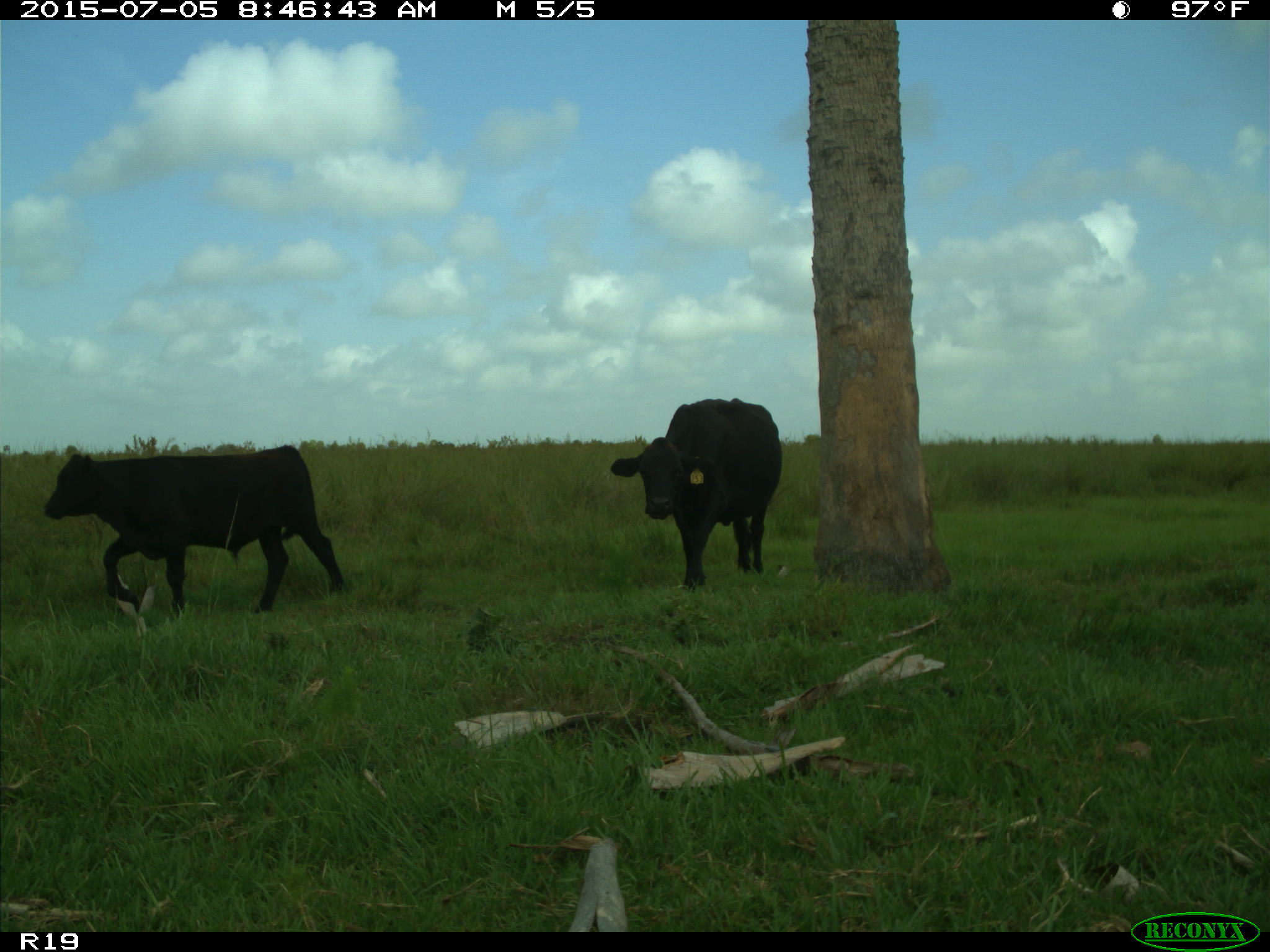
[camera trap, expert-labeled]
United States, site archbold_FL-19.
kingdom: Animalia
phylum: Chordata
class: Mammalia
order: Artiodactyla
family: Bovidae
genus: Bos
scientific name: Bos taurus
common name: domestic cow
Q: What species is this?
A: Bos taurus (domestic cow).